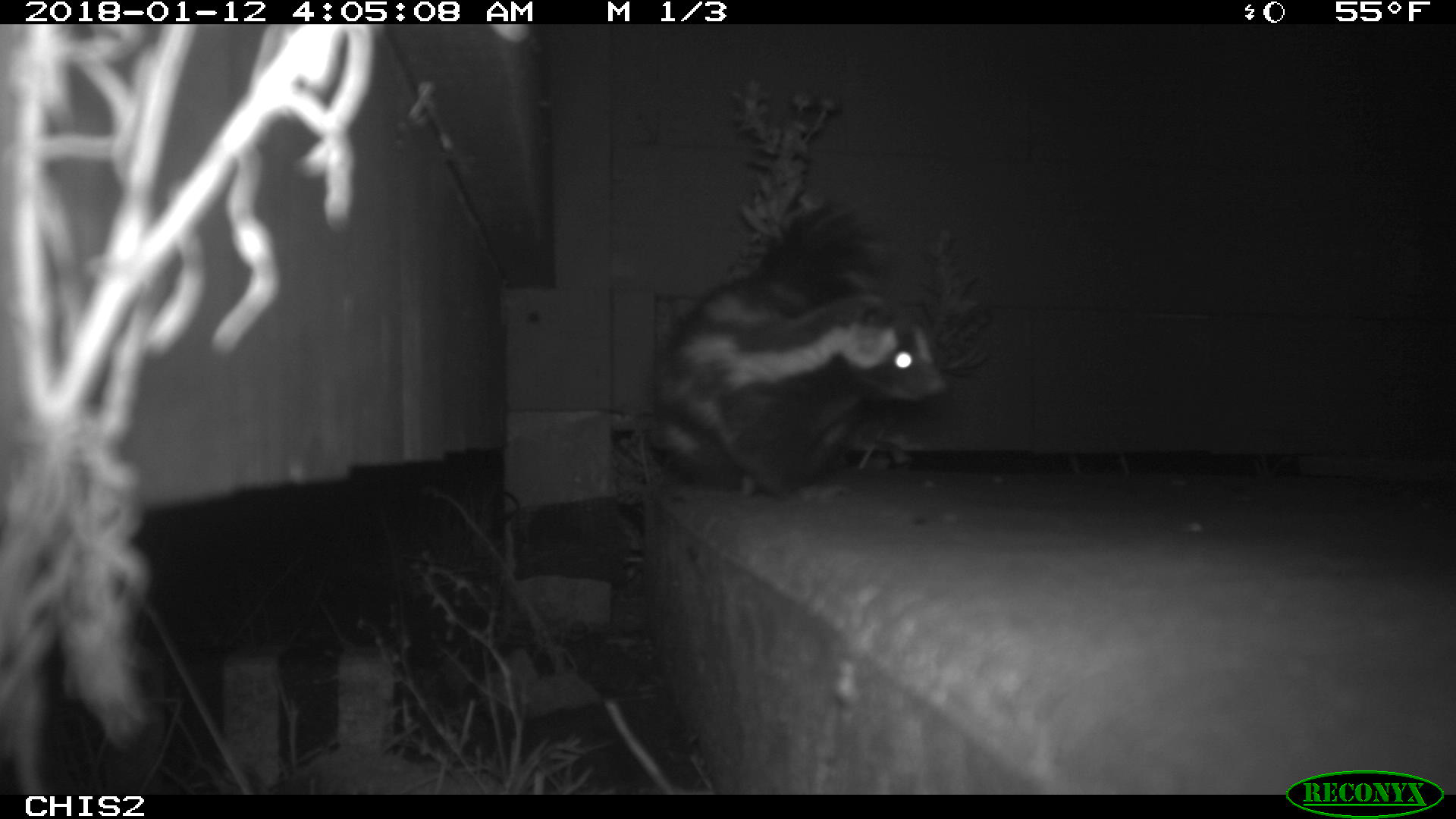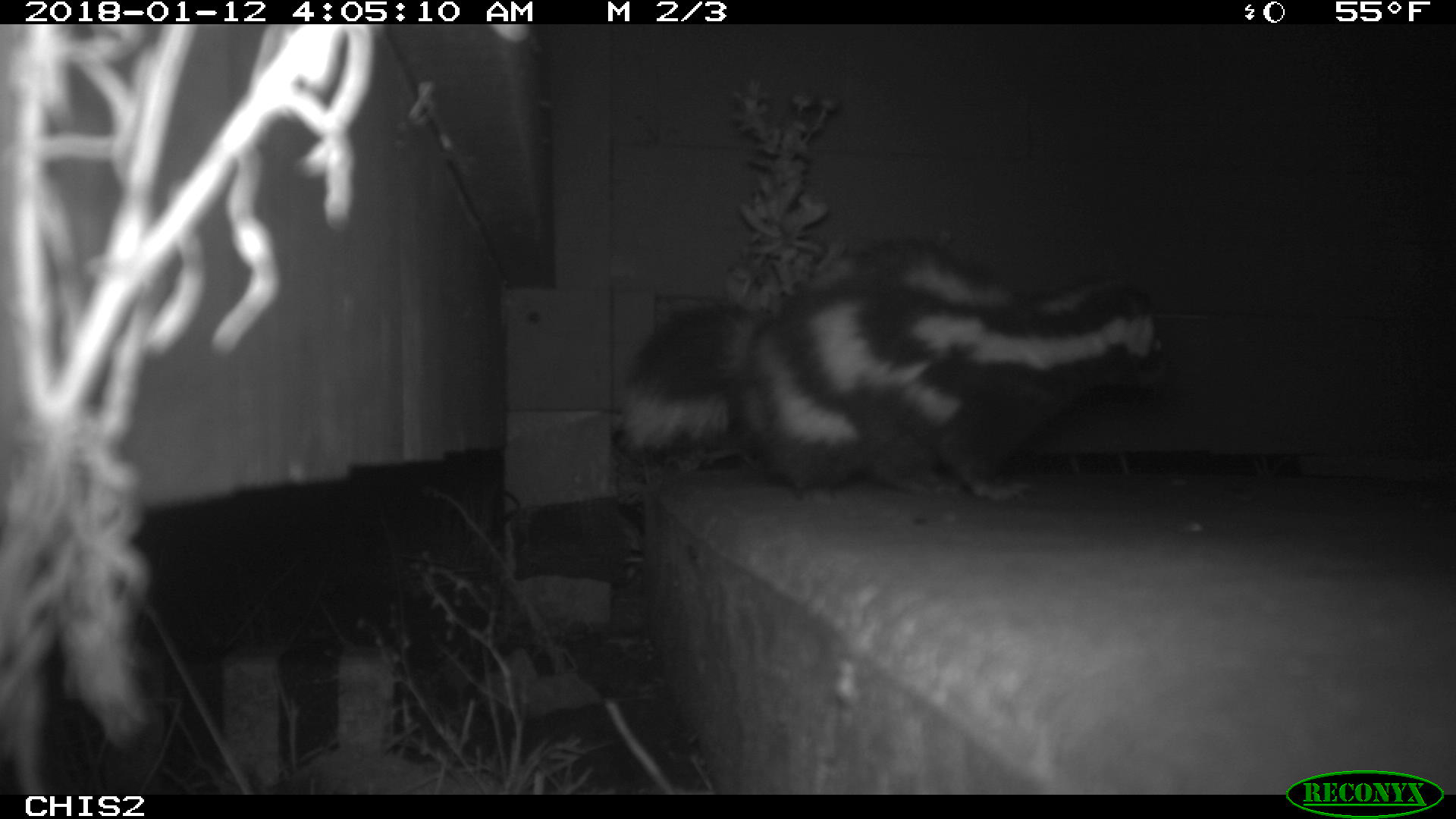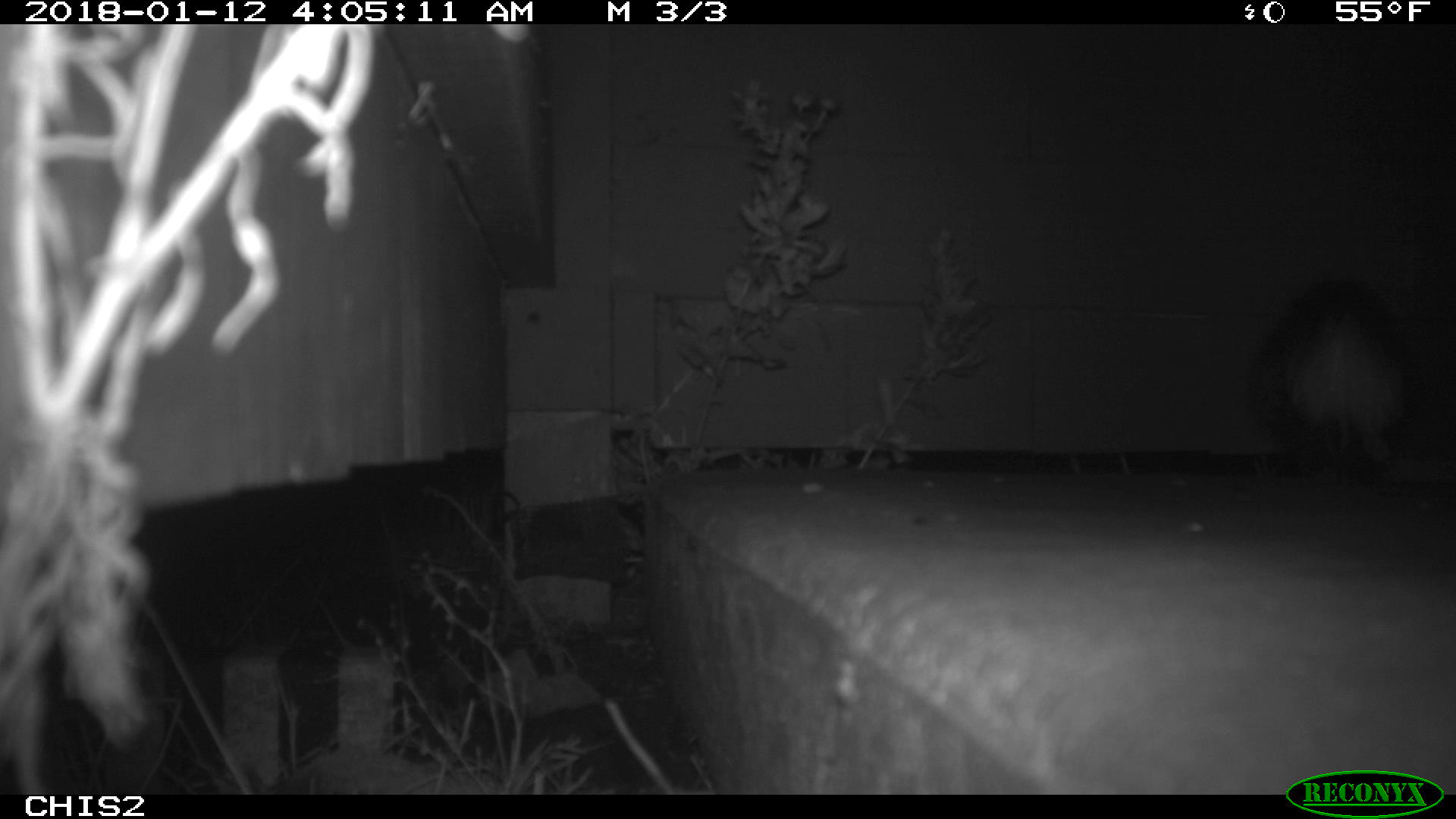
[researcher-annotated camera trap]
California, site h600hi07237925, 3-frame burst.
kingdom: Animalia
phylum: Chordata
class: Mammalia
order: Carnivora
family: Mephitidae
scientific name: Mephitidae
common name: skunk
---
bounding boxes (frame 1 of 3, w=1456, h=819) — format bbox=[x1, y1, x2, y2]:
skunk: bbox=[645, 196, 949, 497]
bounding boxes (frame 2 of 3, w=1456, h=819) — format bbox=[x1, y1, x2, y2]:
skunk: bbox=[620, 240, 1167, 500]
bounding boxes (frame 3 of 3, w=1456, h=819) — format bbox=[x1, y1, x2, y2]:
skunk: bbox=[1250, 279, 1426, 486]